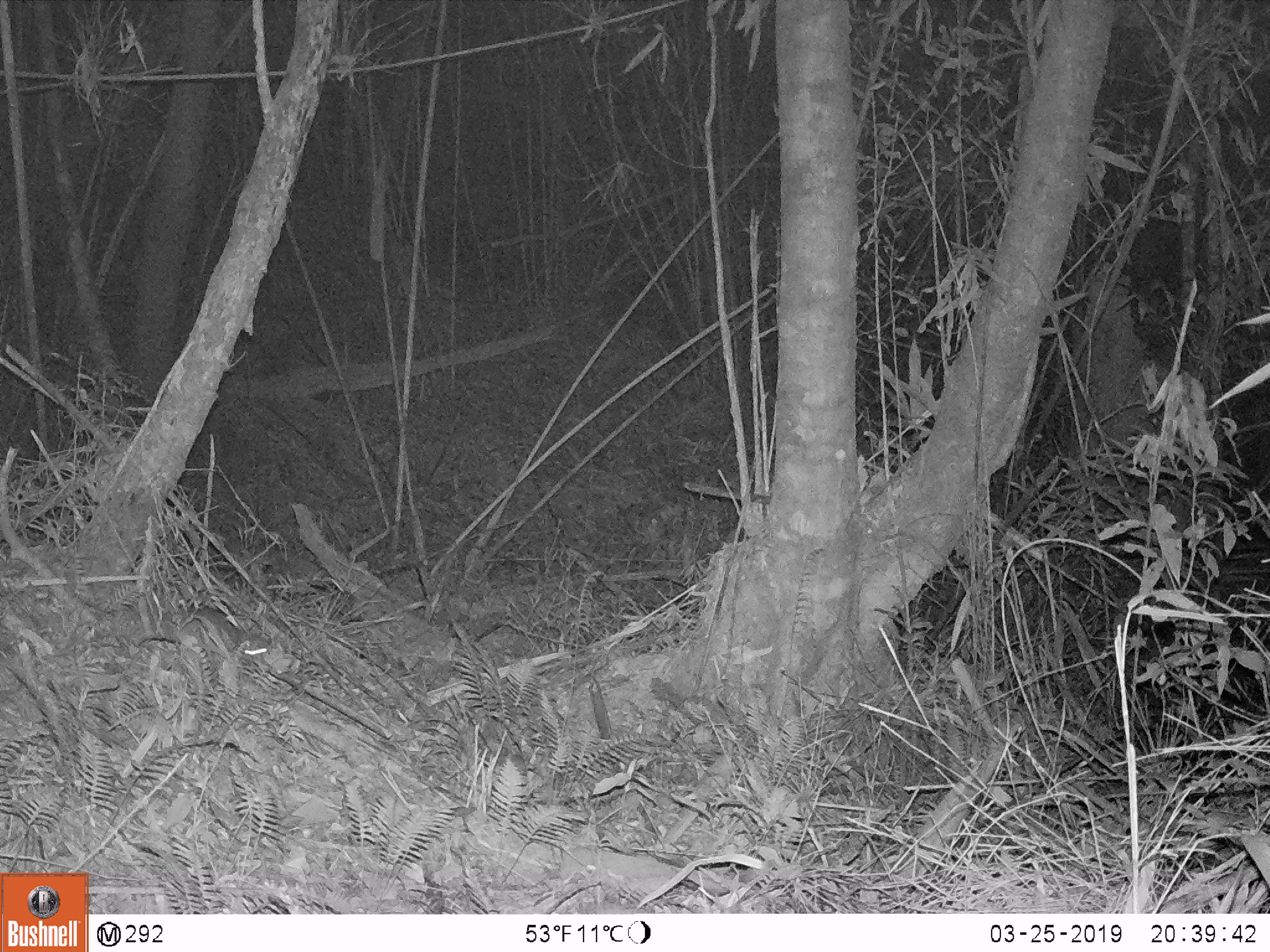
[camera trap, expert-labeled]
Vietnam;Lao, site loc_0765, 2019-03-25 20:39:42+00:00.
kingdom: Animalia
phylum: Chordata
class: Mammalia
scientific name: Mammalia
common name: mammal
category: unidentified small mammal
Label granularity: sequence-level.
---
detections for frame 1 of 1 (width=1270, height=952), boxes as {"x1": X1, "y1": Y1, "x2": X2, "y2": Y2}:
unidentified small mammal: {"x1": 133, "y1": 606, "x2": 271, "y2": 655}